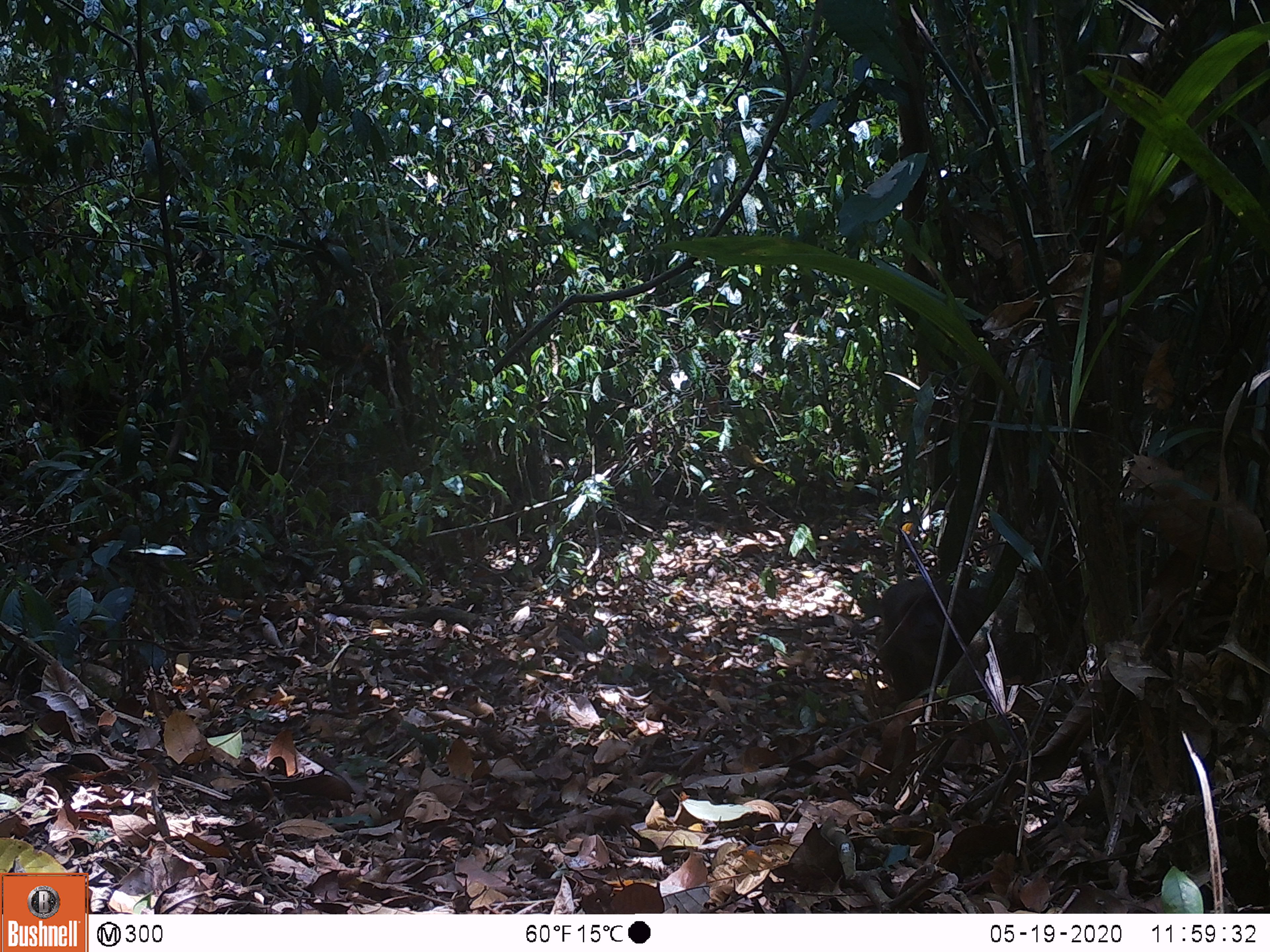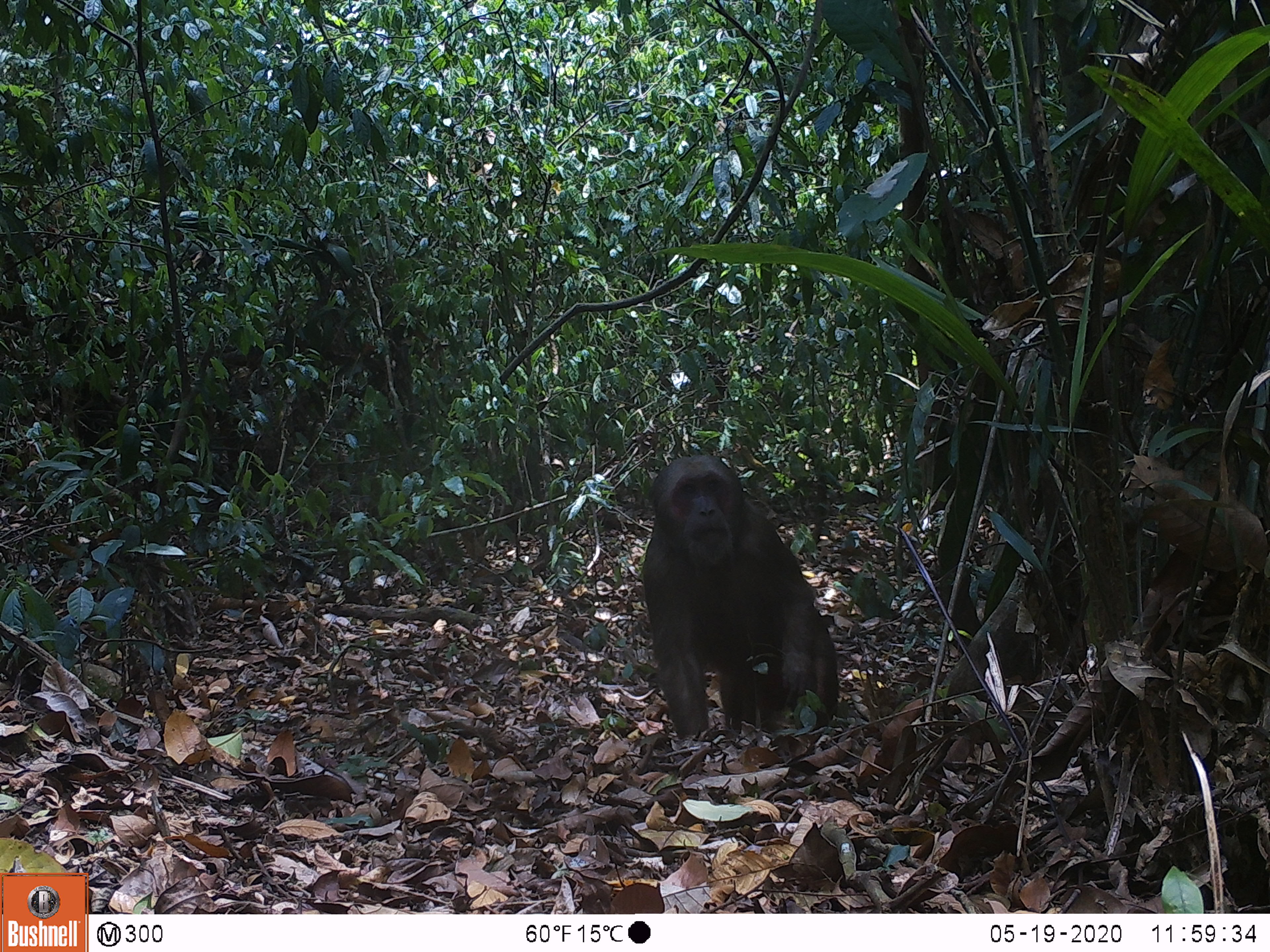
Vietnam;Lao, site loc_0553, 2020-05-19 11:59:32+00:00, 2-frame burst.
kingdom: Animalia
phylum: Chordata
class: Mammalia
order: Primates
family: Cercopithecidae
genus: Macaca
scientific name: Macaca arctoides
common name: stump-tailed macaque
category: stump tailed macaque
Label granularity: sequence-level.